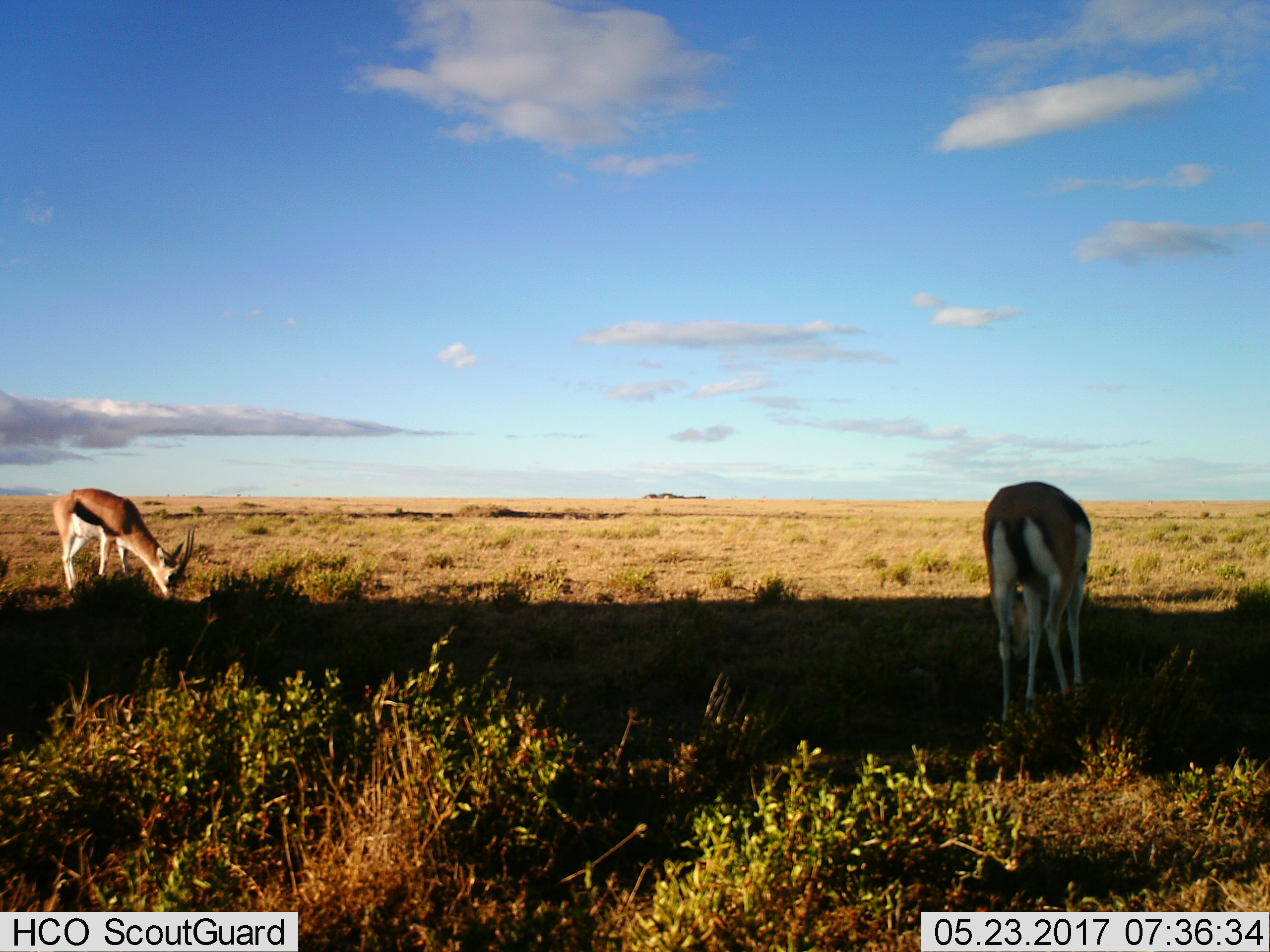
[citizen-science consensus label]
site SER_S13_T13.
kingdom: Animalia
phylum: Chordata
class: Mammalia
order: Artiodactyla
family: Bovidae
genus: Eudorcas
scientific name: Eudorcas thomsonii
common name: thomson's gazelle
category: gazellethomsons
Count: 2.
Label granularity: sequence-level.